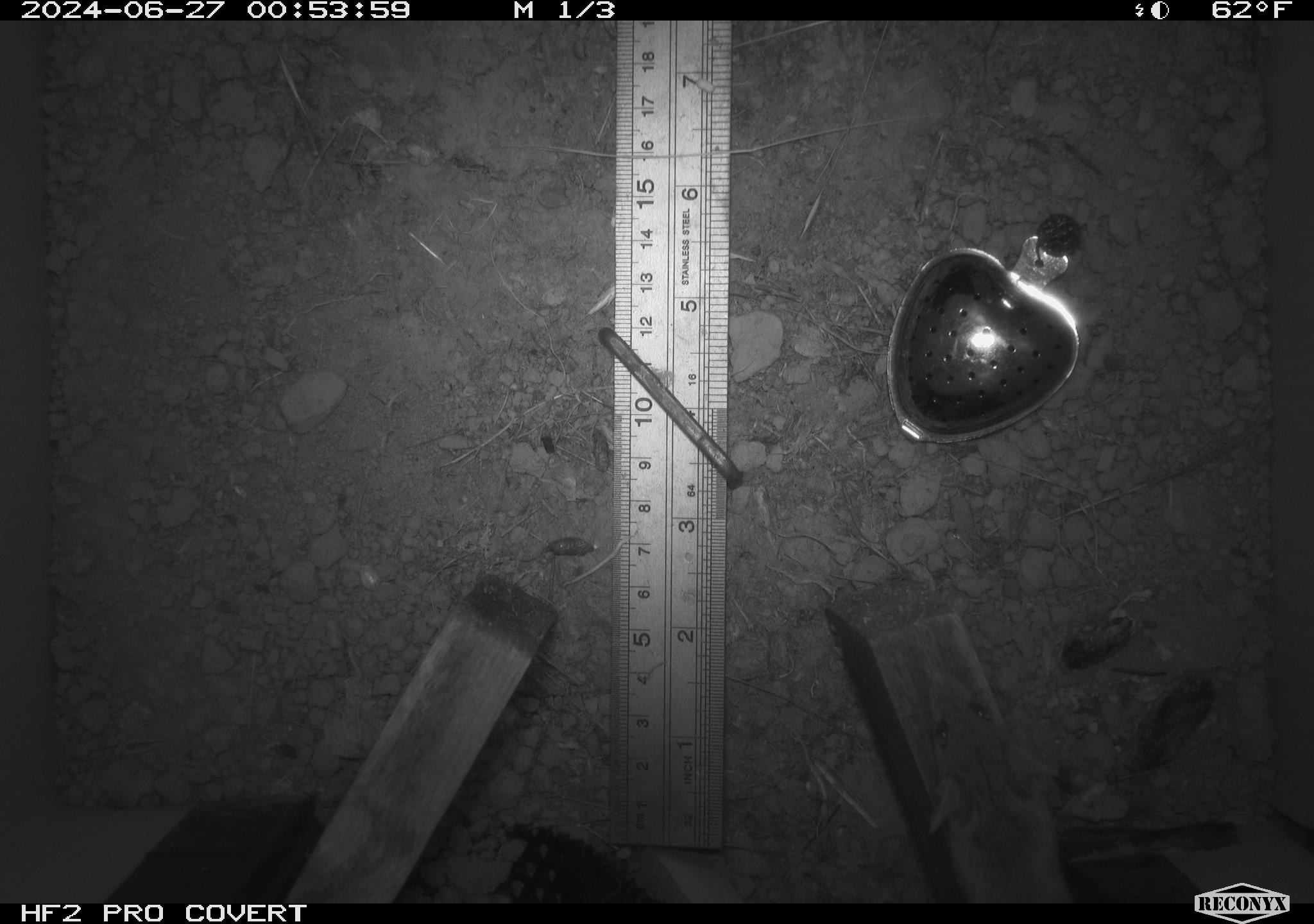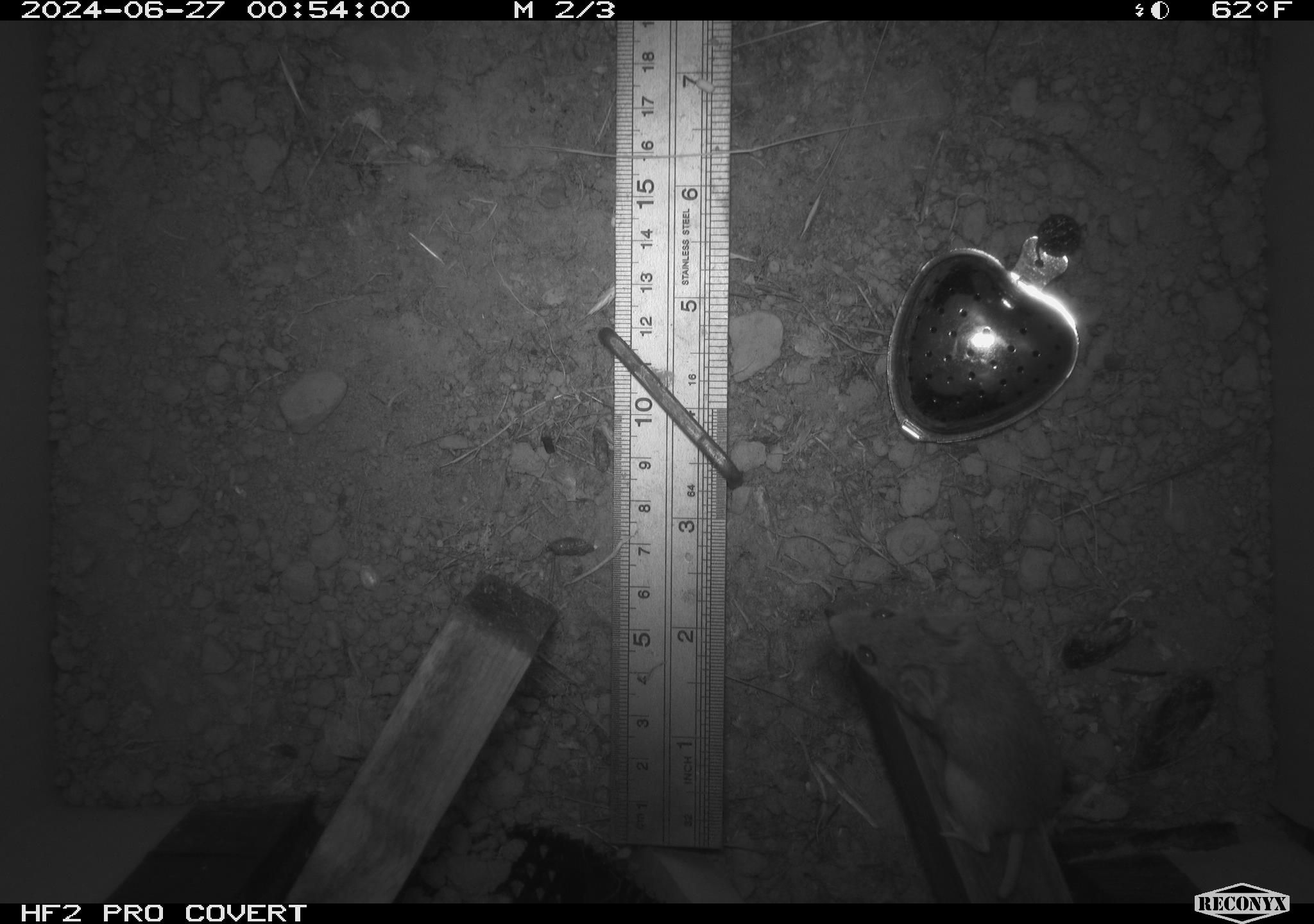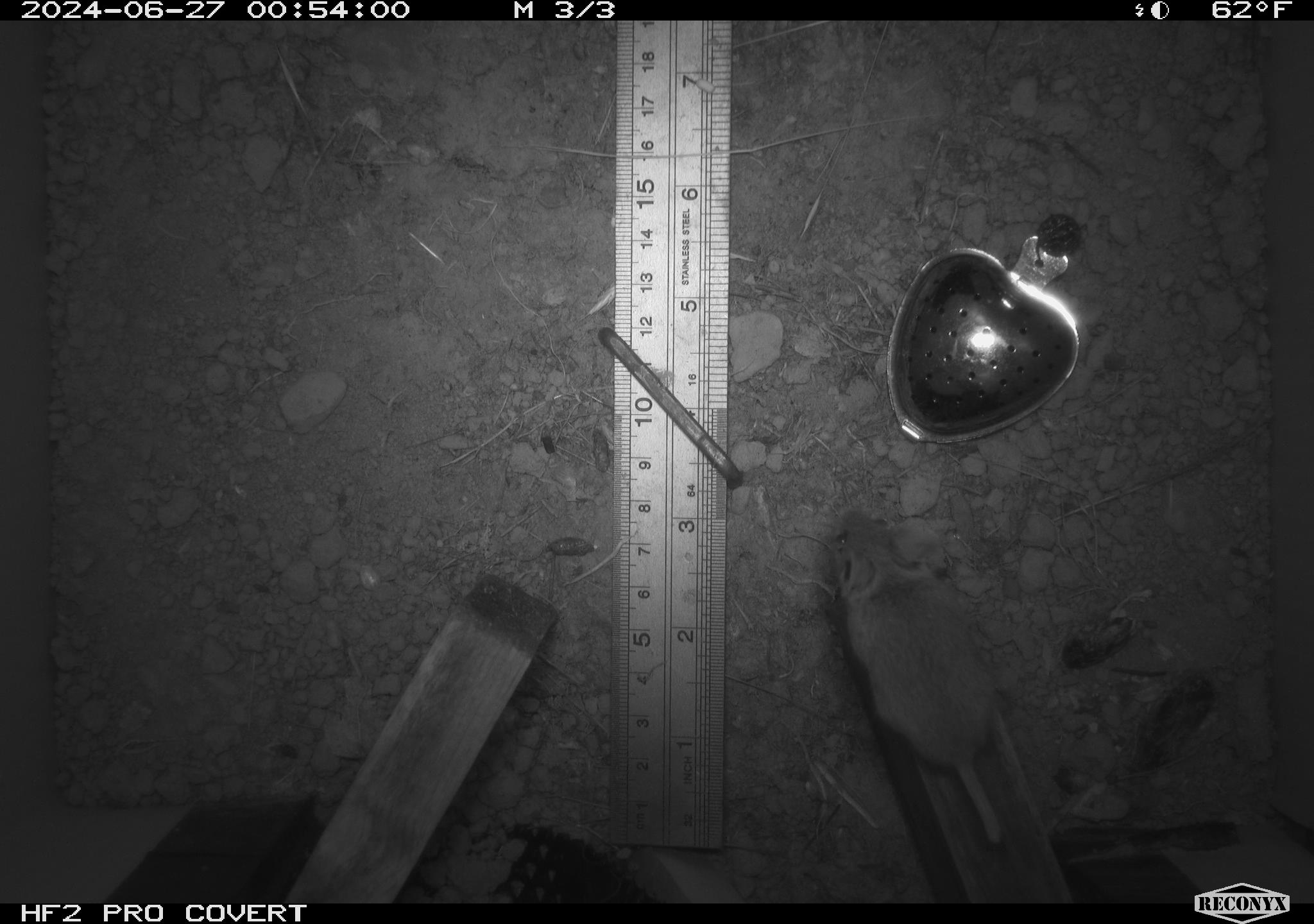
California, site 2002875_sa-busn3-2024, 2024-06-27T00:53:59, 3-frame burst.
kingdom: Animalia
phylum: Chordata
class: Mammalia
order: Rodentia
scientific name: Rodentia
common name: mouse species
Mouse species (Rodentia).